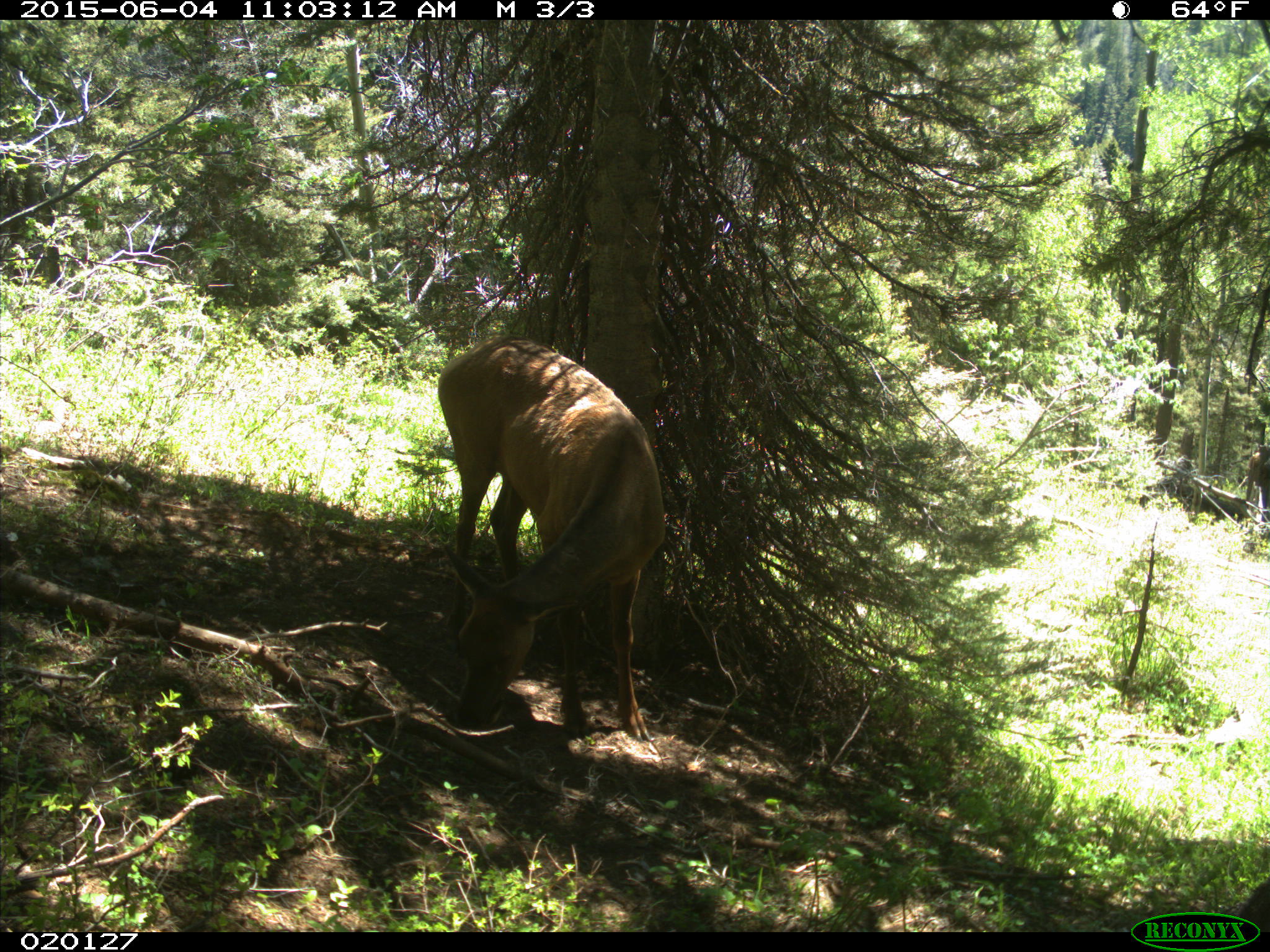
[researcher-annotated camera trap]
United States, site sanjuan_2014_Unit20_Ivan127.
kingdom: Animalia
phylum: Chordata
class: Mammalia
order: Artiodactyla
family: Cervidae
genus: Cervus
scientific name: Cervus elaphus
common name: red deer